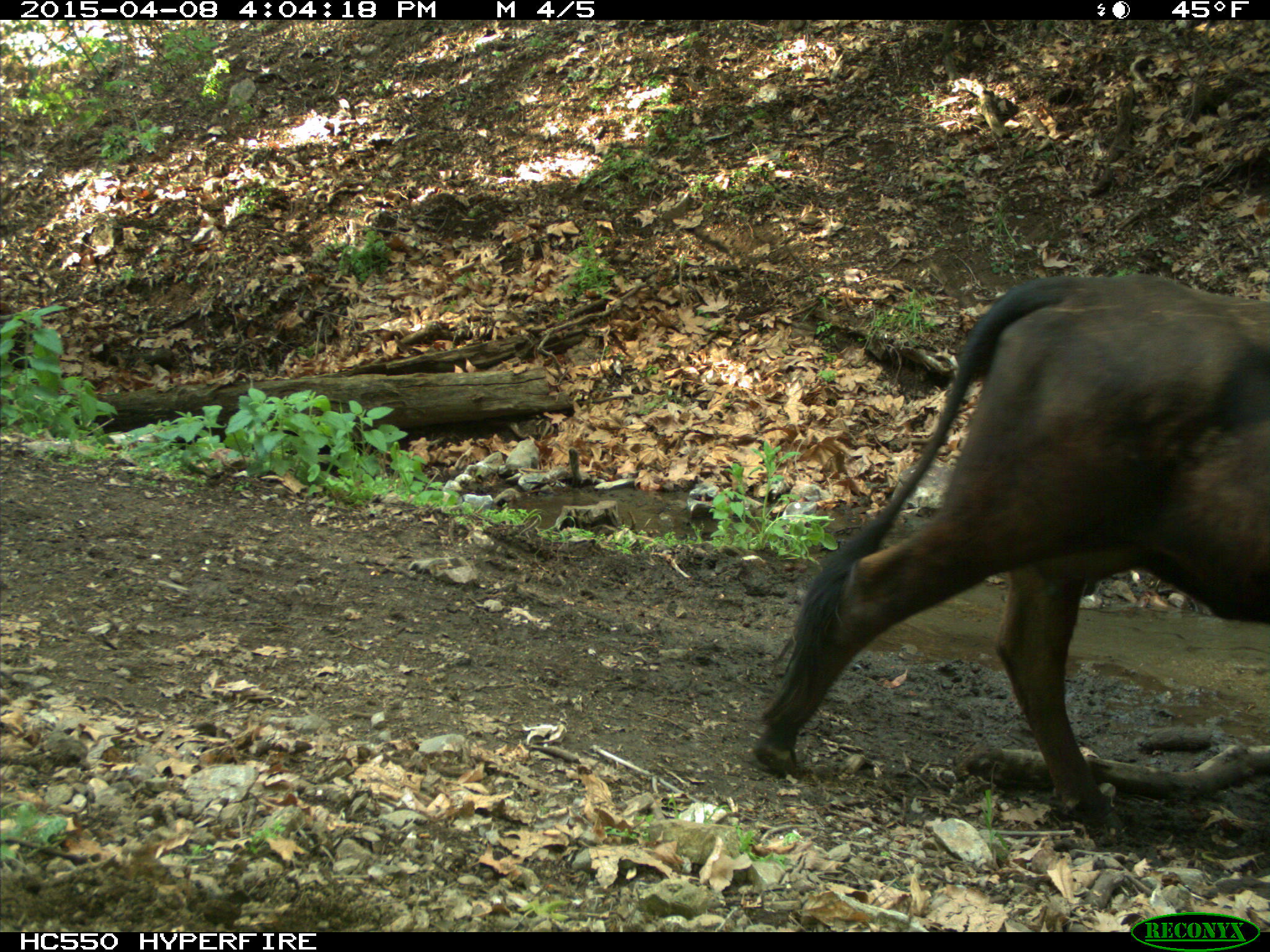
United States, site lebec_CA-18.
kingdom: Animalia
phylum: Chordata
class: Mammalia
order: Artiodactyla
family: Bovidae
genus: Bos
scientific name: Bos taurus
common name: domestic cow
Bos taurus (domestic cow).